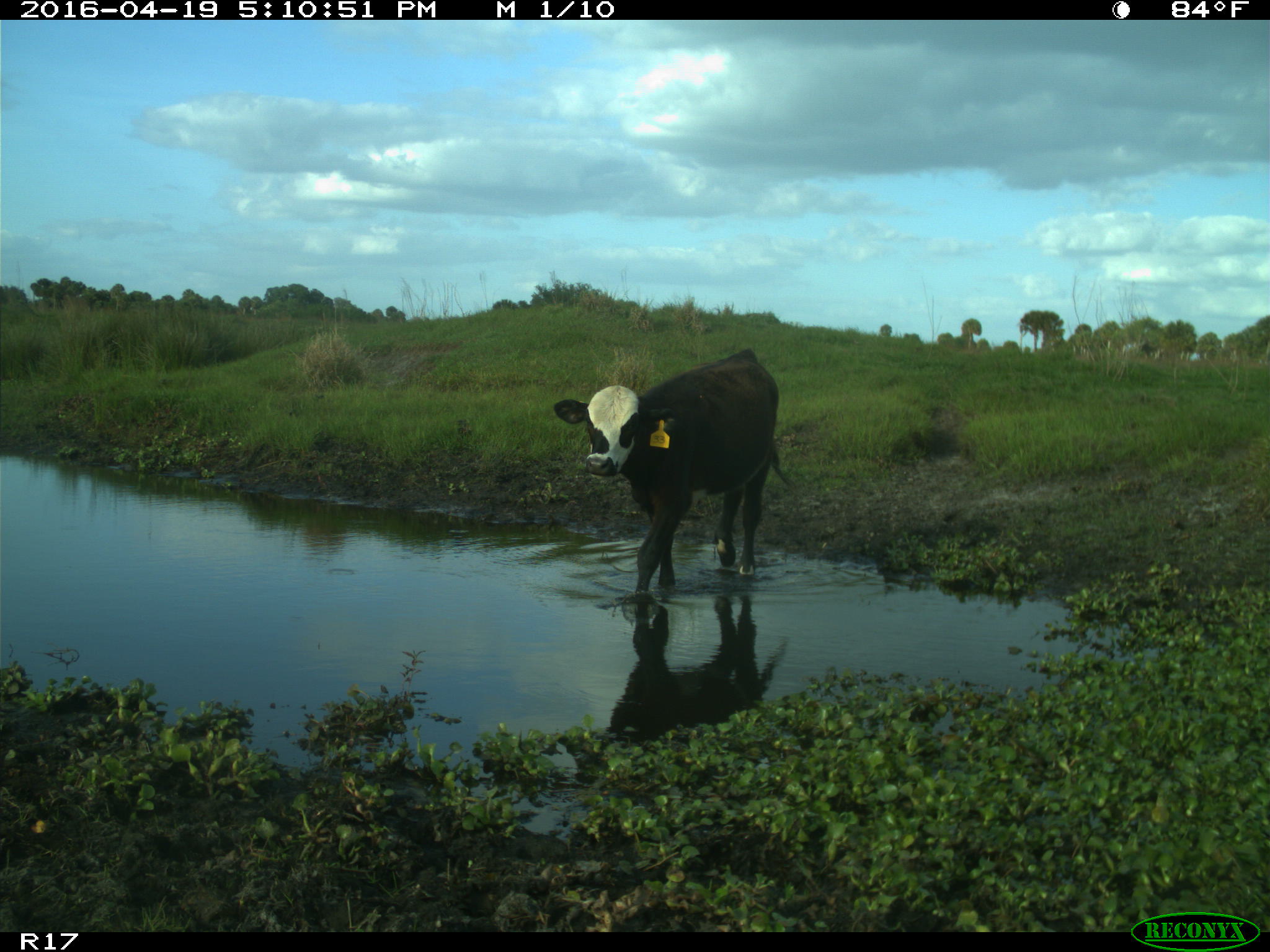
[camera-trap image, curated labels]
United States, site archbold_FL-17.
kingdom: Animalia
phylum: Chordata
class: Mammalia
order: Artiodactyla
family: Bovidae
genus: Bos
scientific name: Bos taurus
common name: domestic cow